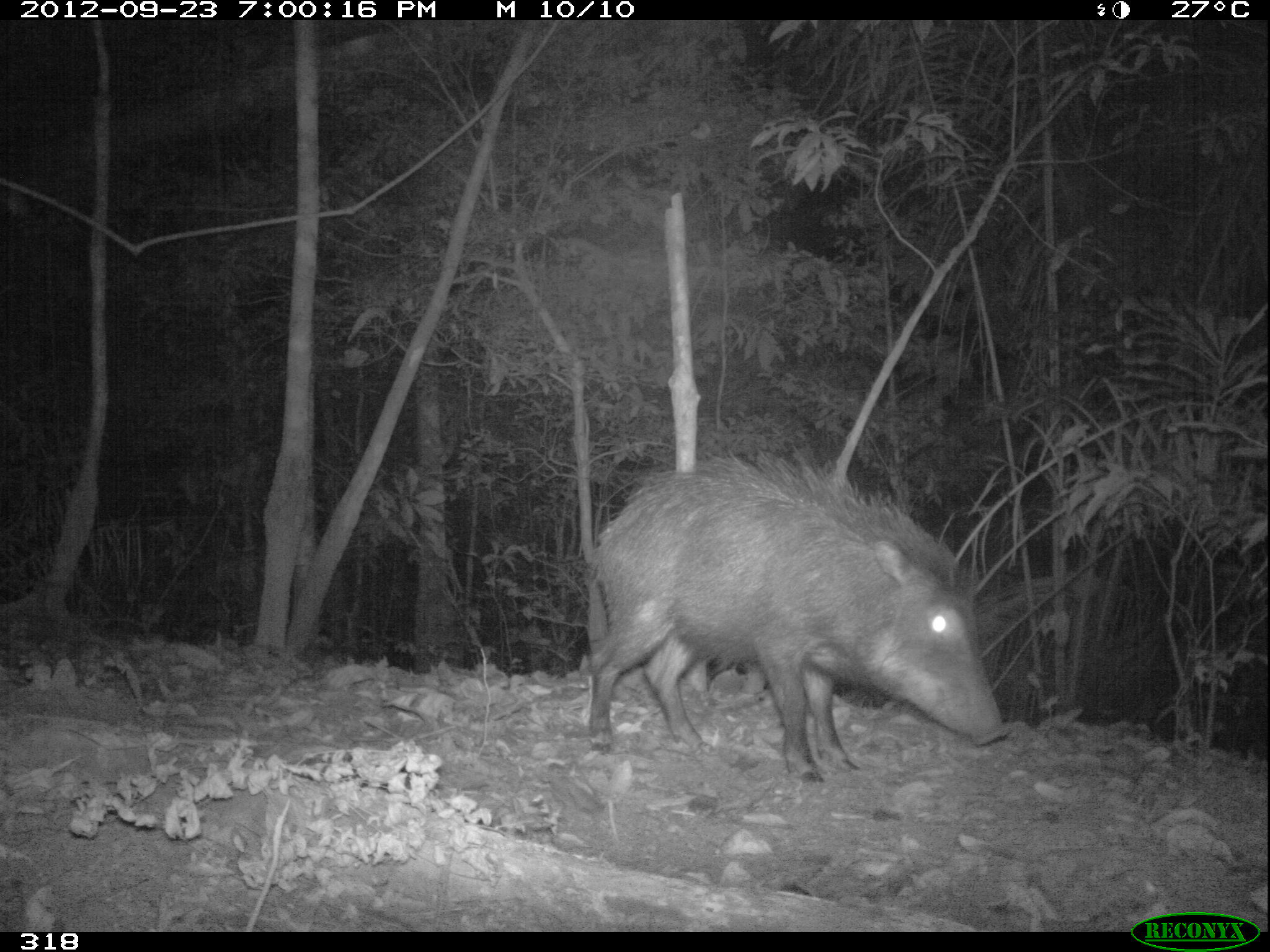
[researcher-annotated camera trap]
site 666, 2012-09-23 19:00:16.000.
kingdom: Animalia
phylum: Chordata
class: Mammalia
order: Artiodactyla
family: Tayassuidae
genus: Tayassu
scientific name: Tayassu pecari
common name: white-lipped peccary